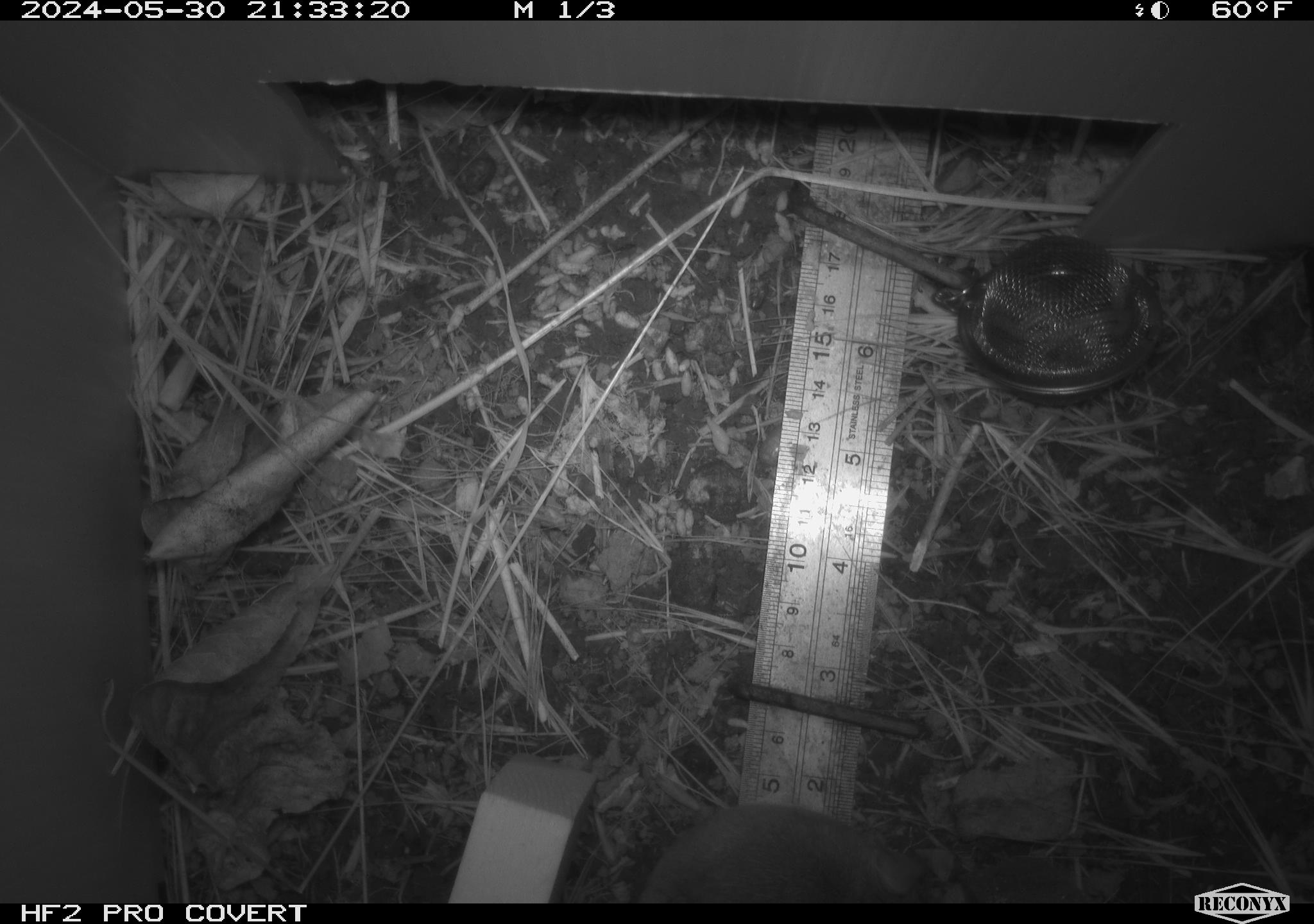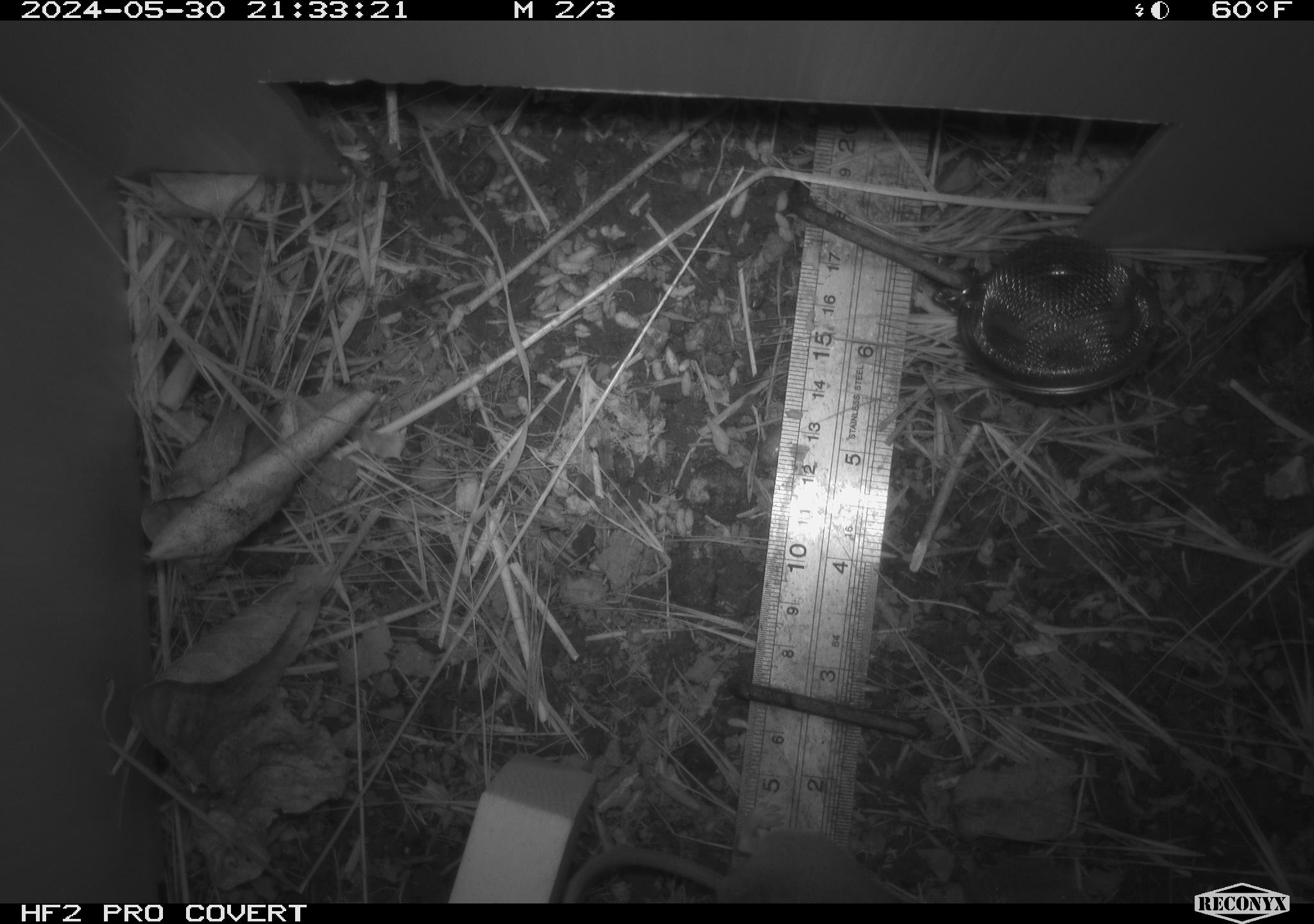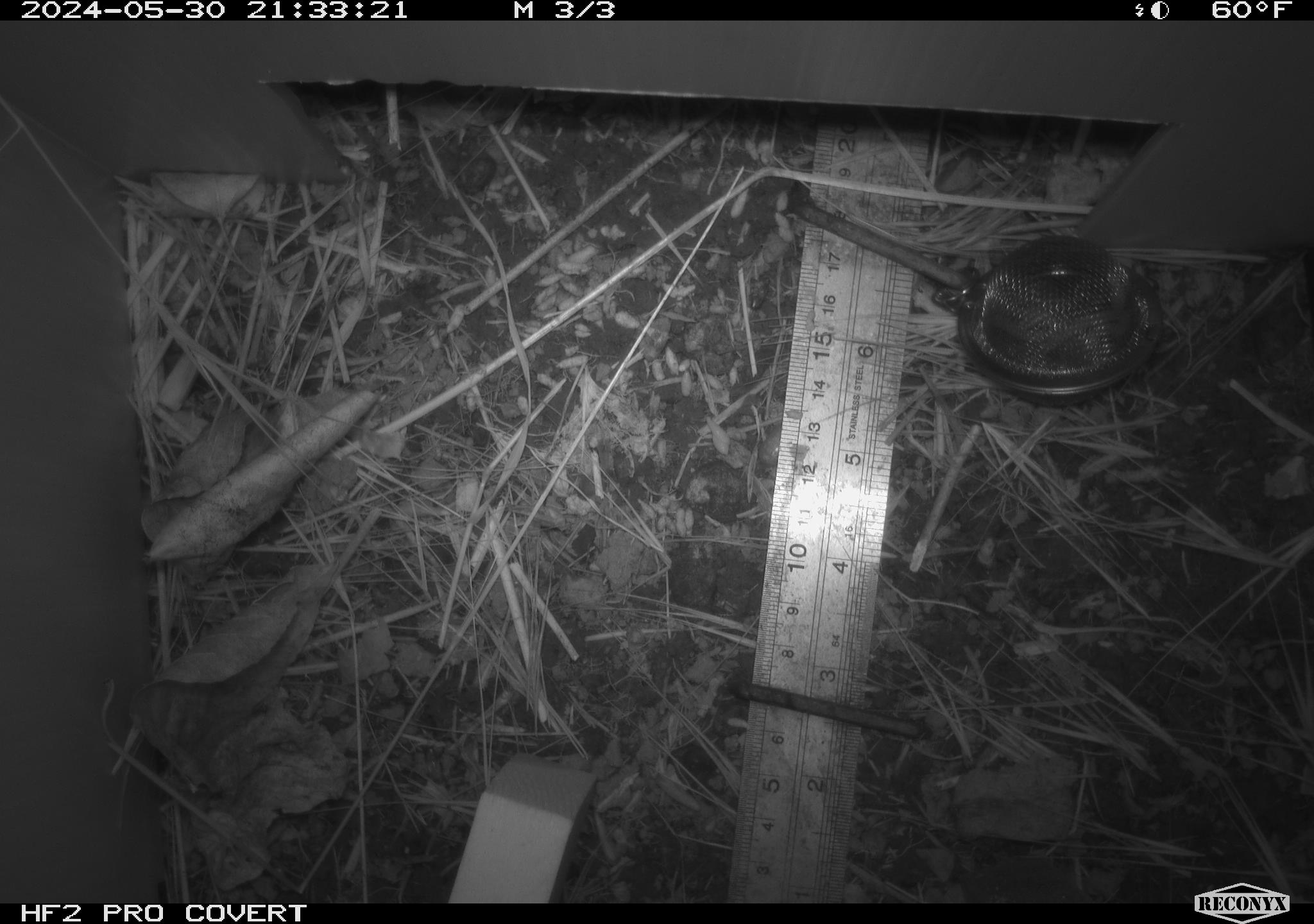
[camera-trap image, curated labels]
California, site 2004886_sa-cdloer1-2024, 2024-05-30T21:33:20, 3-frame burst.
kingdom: Animalia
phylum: Chordata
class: Mammalia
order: Rodentia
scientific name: Rodentia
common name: mouse species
Mouse species (Rodentia).